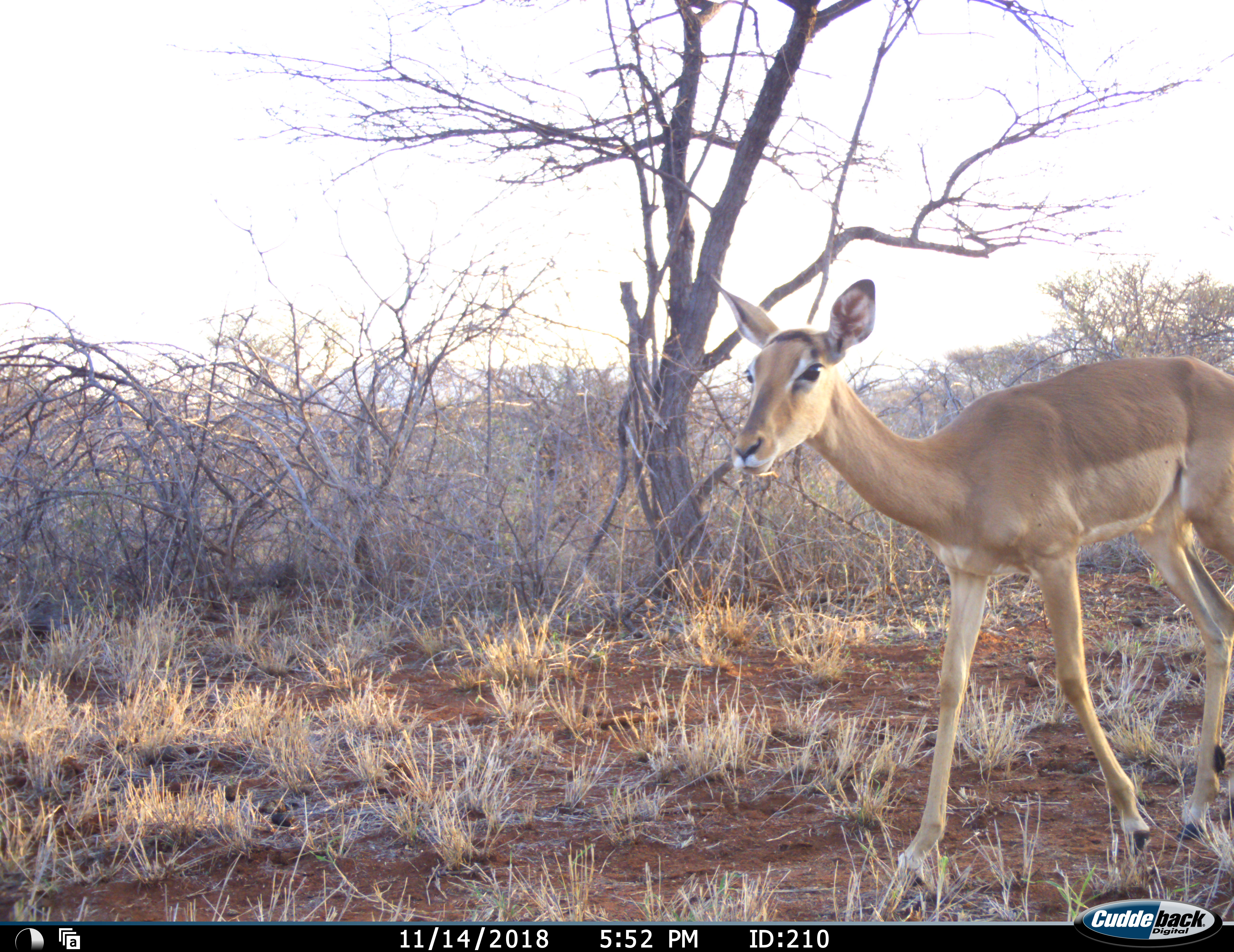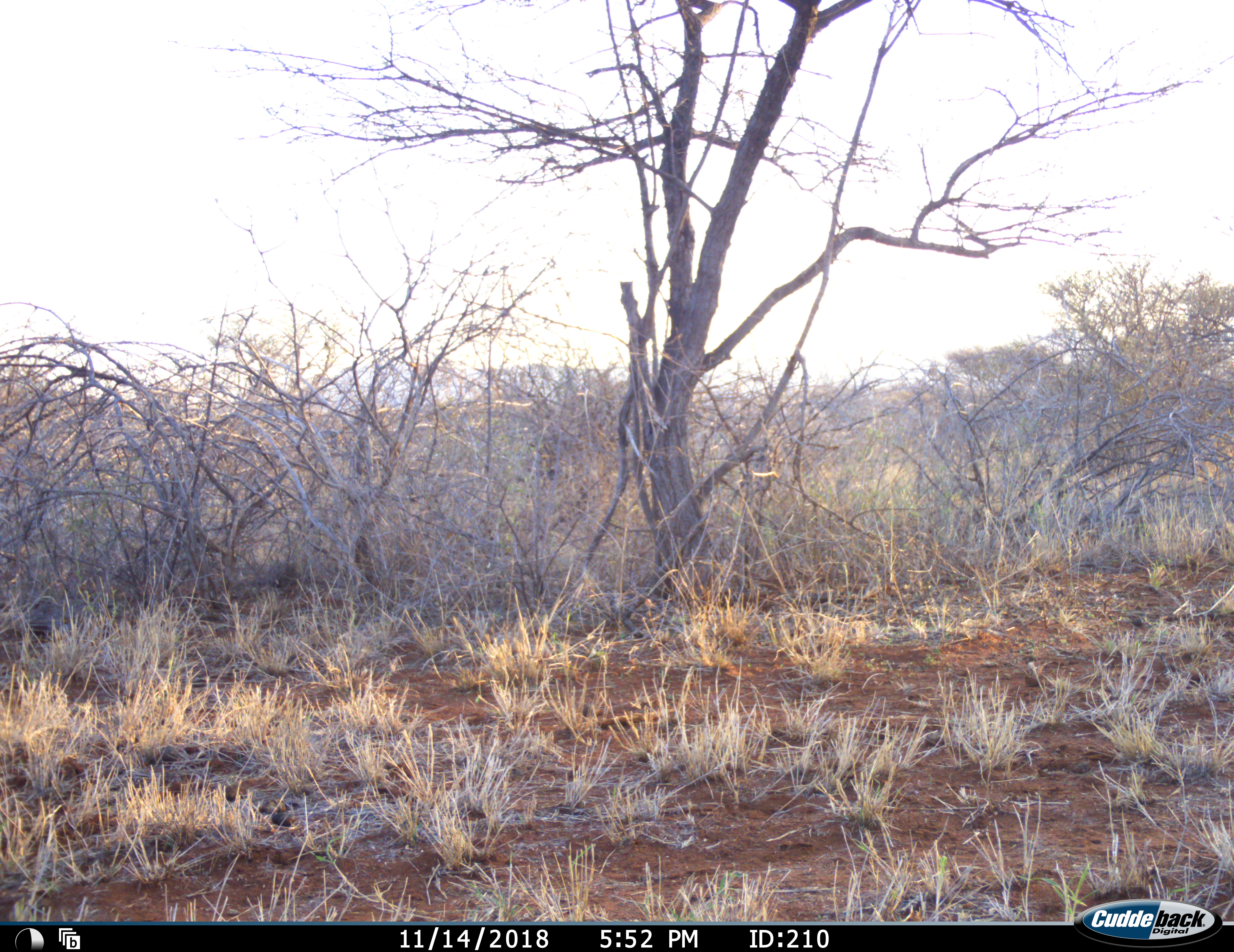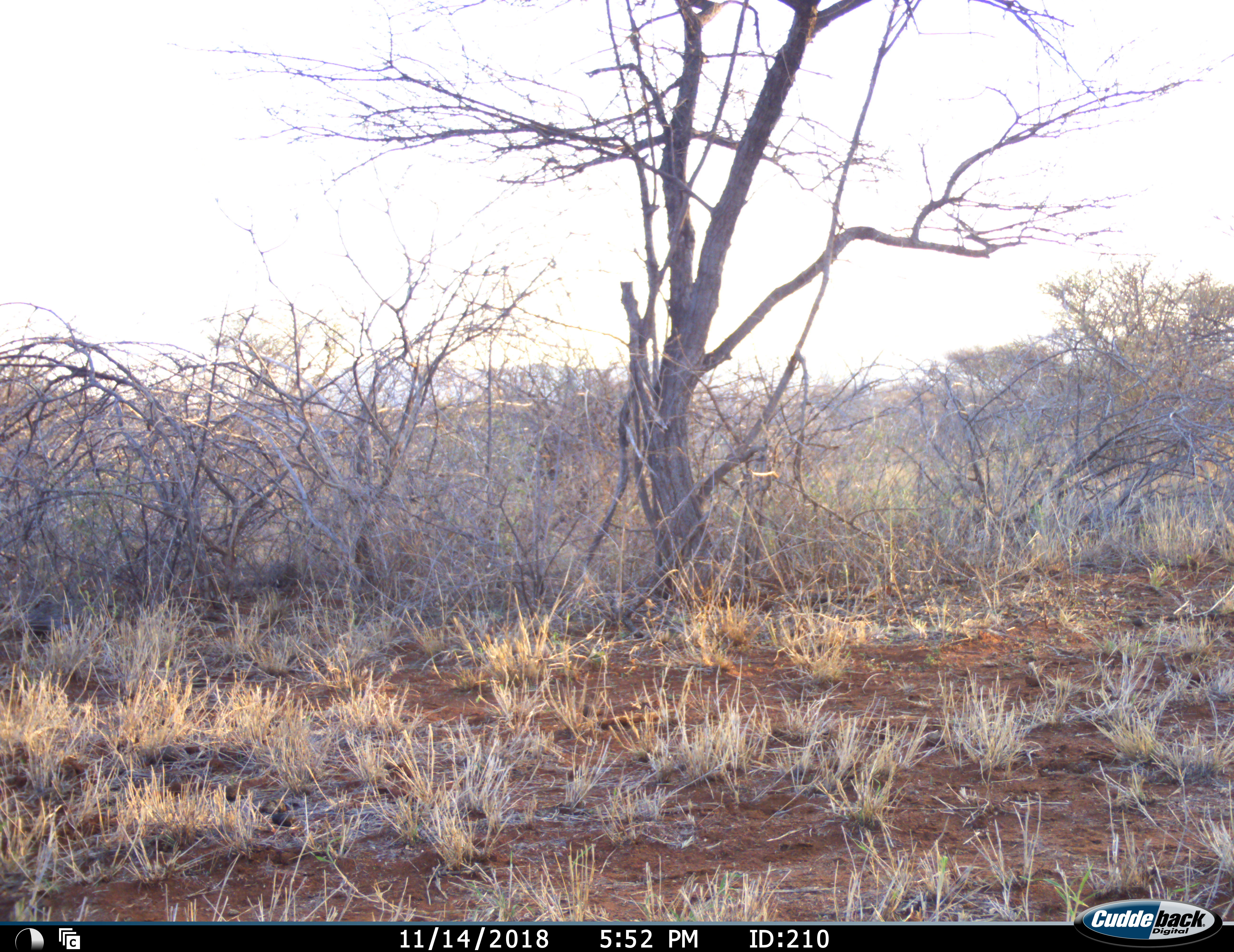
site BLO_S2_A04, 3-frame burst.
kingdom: Animalia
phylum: Chordata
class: Mammalia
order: Artiodactyla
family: Bovidae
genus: Aepyceros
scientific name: Aepyceros melampus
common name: impala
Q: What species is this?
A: Impala (Aepyceros melampus).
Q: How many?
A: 1.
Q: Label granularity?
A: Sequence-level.